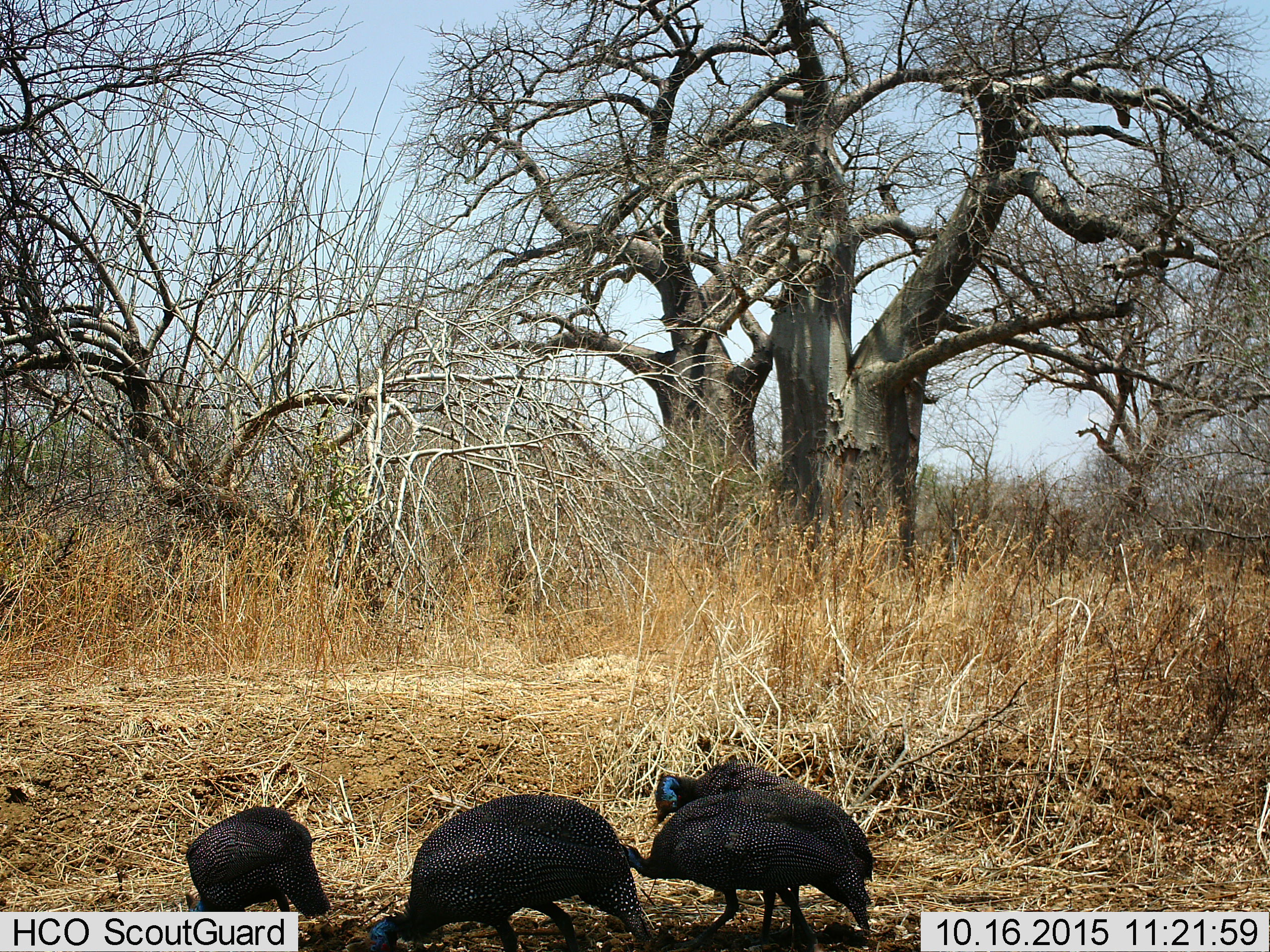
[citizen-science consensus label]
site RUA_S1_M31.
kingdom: Animalia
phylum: Chordata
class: Aves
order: Galliformes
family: Numididae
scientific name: Numididae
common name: guineafowl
Guineafowl (Numididae), count 4. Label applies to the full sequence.